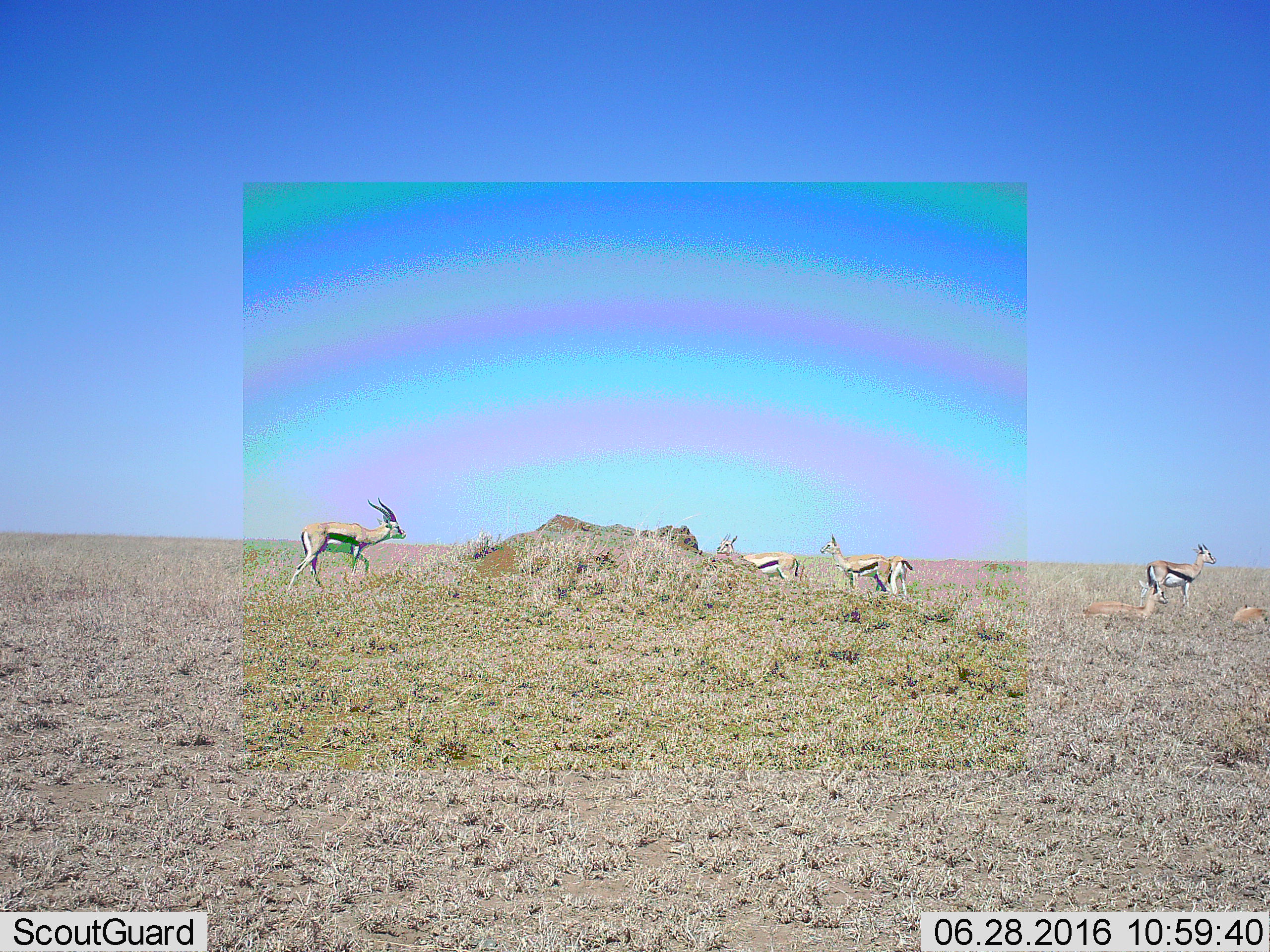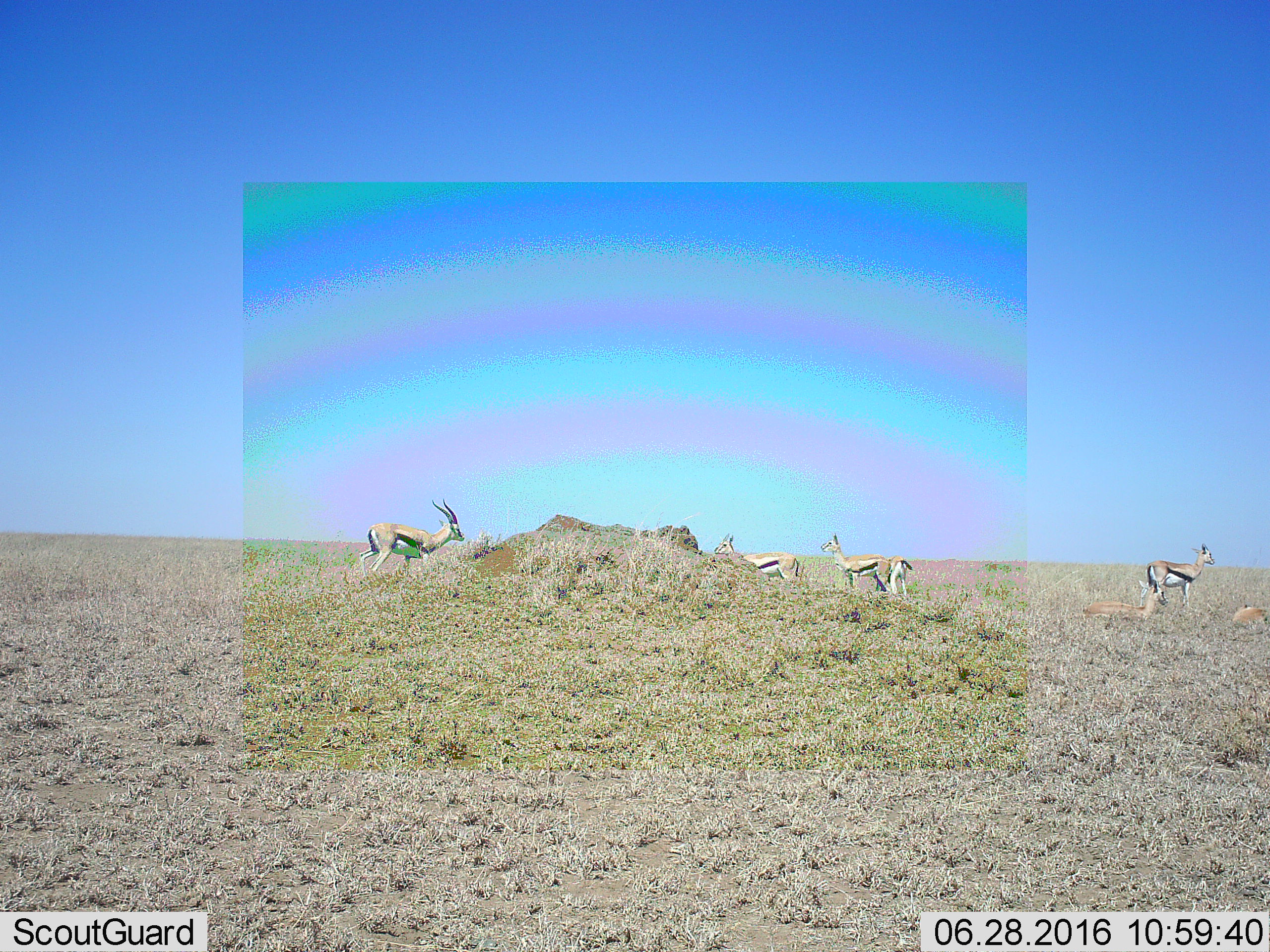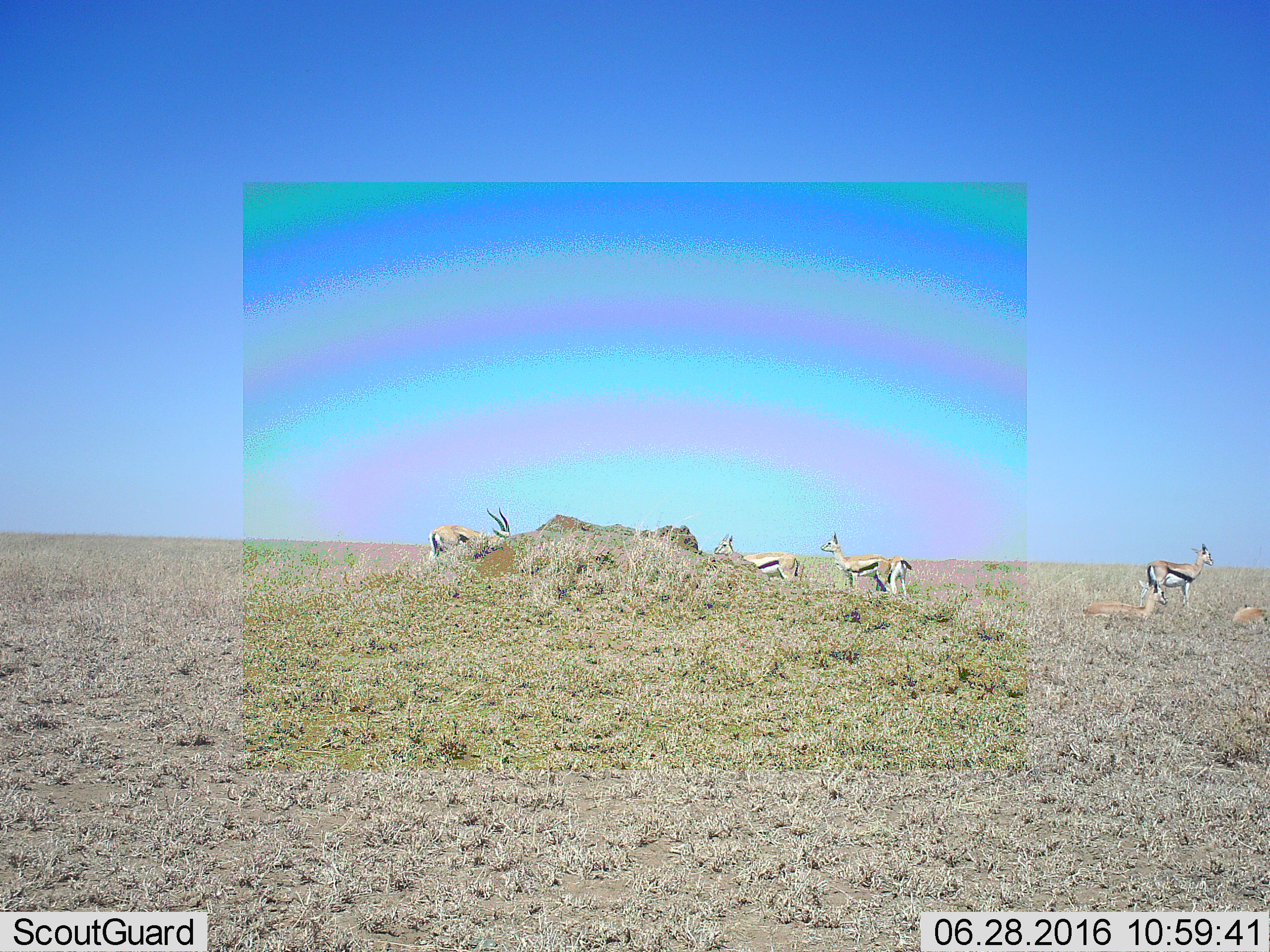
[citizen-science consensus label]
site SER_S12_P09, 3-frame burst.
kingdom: Animalia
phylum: Chordata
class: Mammalia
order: Artiodactyla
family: Bovidae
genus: Eudorcas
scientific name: Eudorcas thomsonii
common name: thomson's gazelle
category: gazellethomsons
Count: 7.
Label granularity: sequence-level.